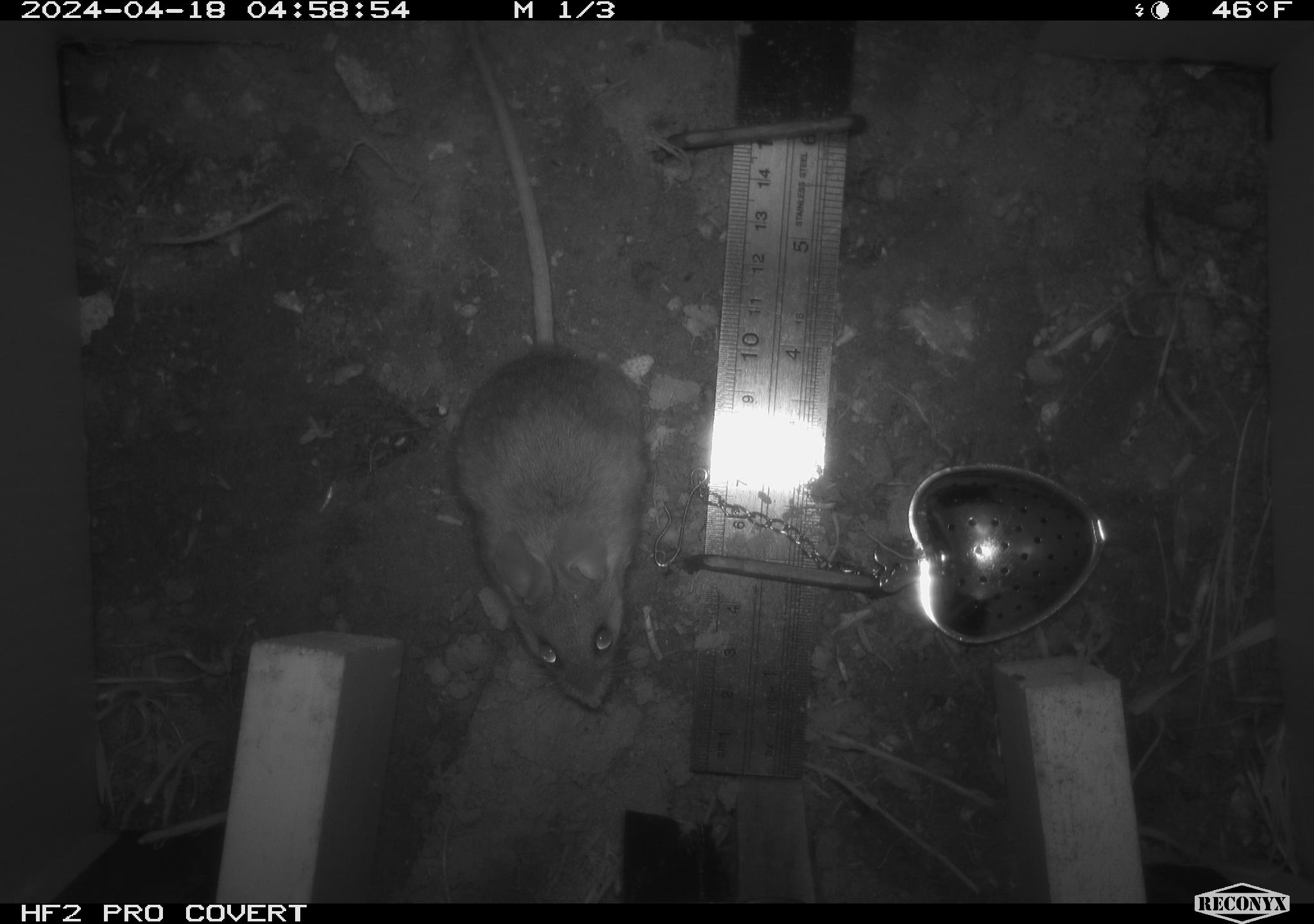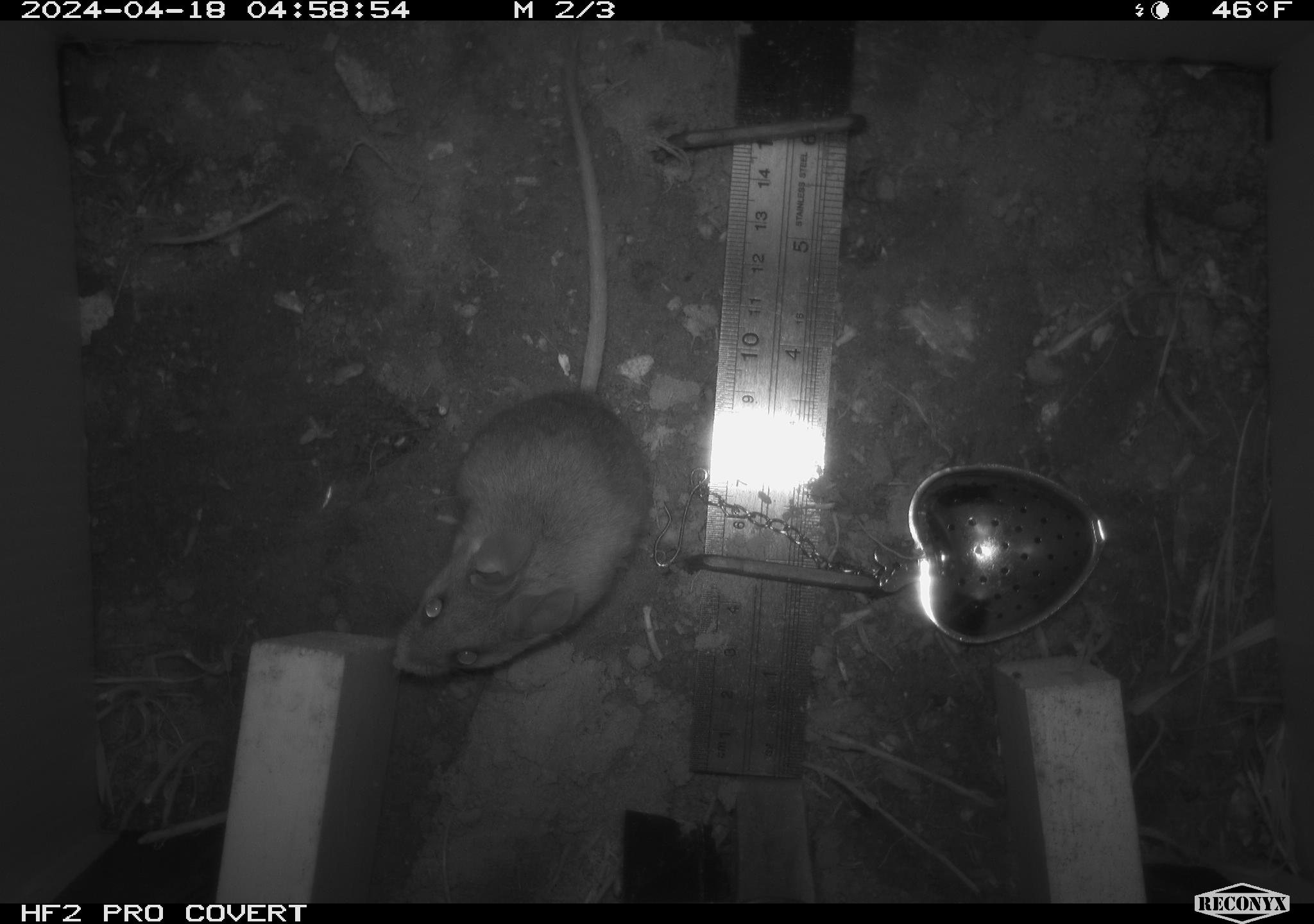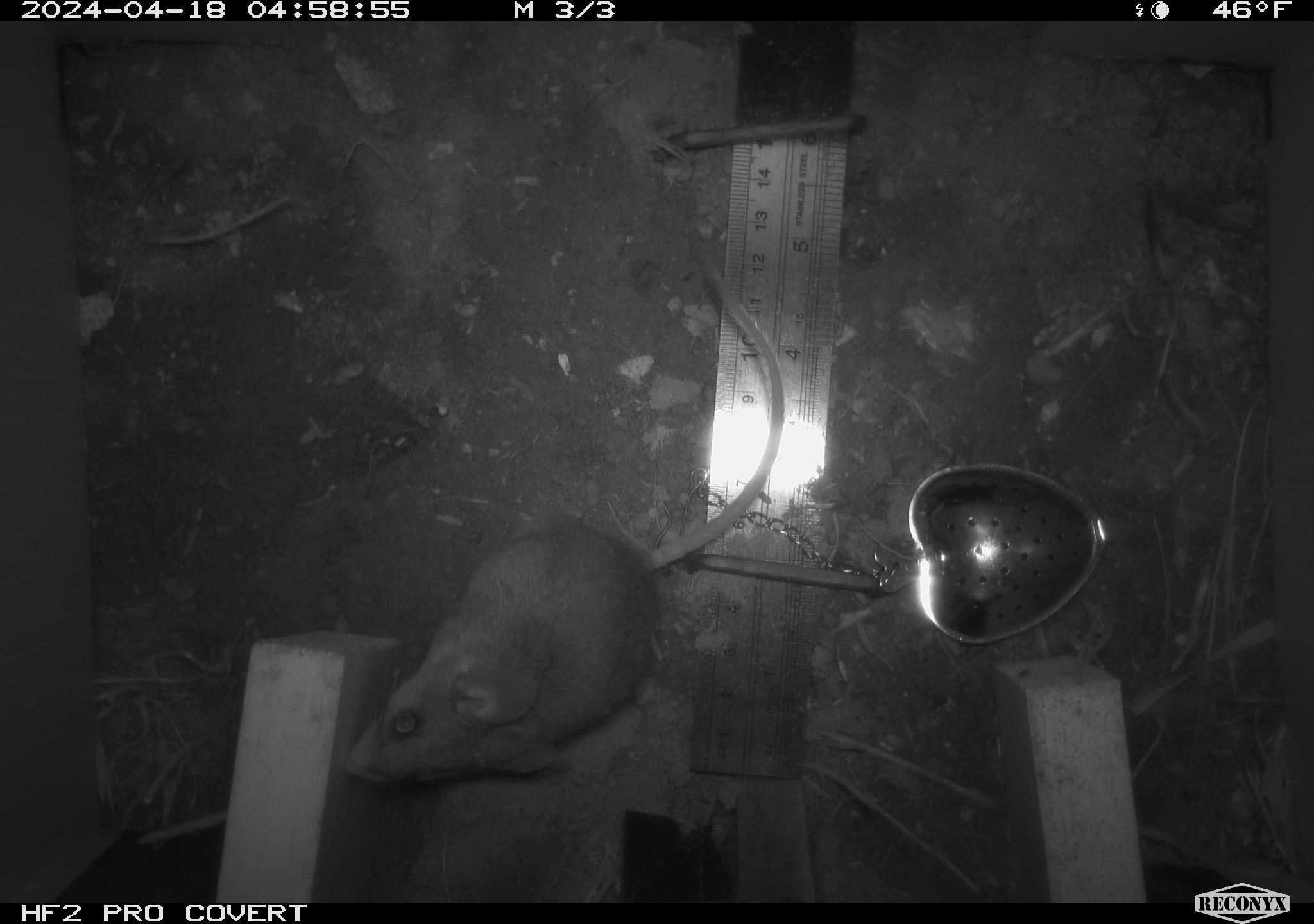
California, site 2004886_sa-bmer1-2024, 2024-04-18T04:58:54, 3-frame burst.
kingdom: Animalia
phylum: Chordata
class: Mammalia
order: Rodentia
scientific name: Rodentia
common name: mouse species